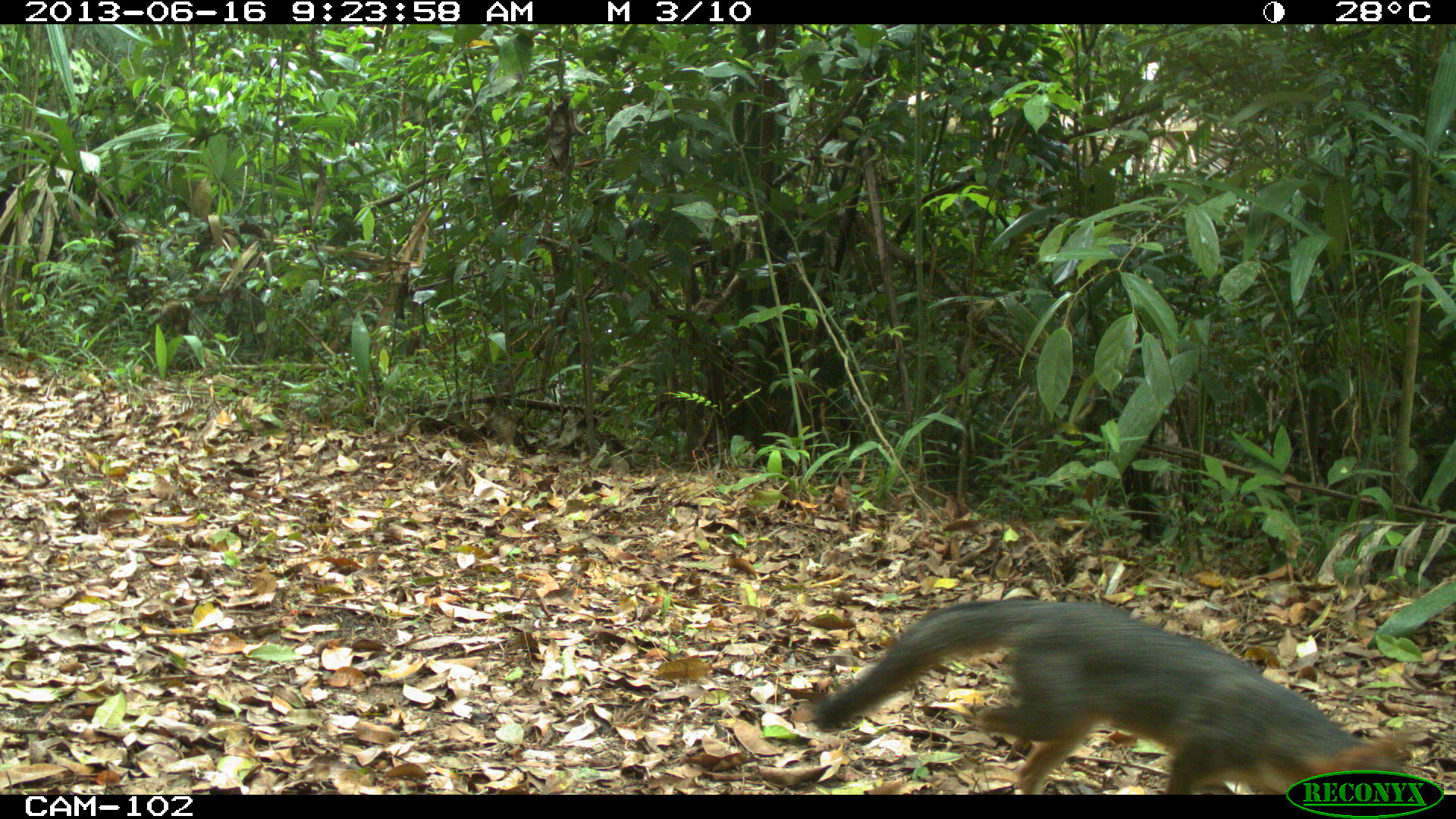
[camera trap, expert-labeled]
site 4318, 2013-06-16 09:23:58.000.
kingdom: Animalia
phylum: Chordata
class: Mammalia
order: Carnivora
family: Canidae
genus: Urocyon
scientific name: Urocyon cinereoargenteus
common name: gray fox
Urocyon cinereoargenteus (gray fox), count 1.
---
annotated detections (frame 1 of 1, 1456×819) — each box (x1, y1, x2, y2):
urocyon cinereoargenteus: (803, 597, 1434, 793)